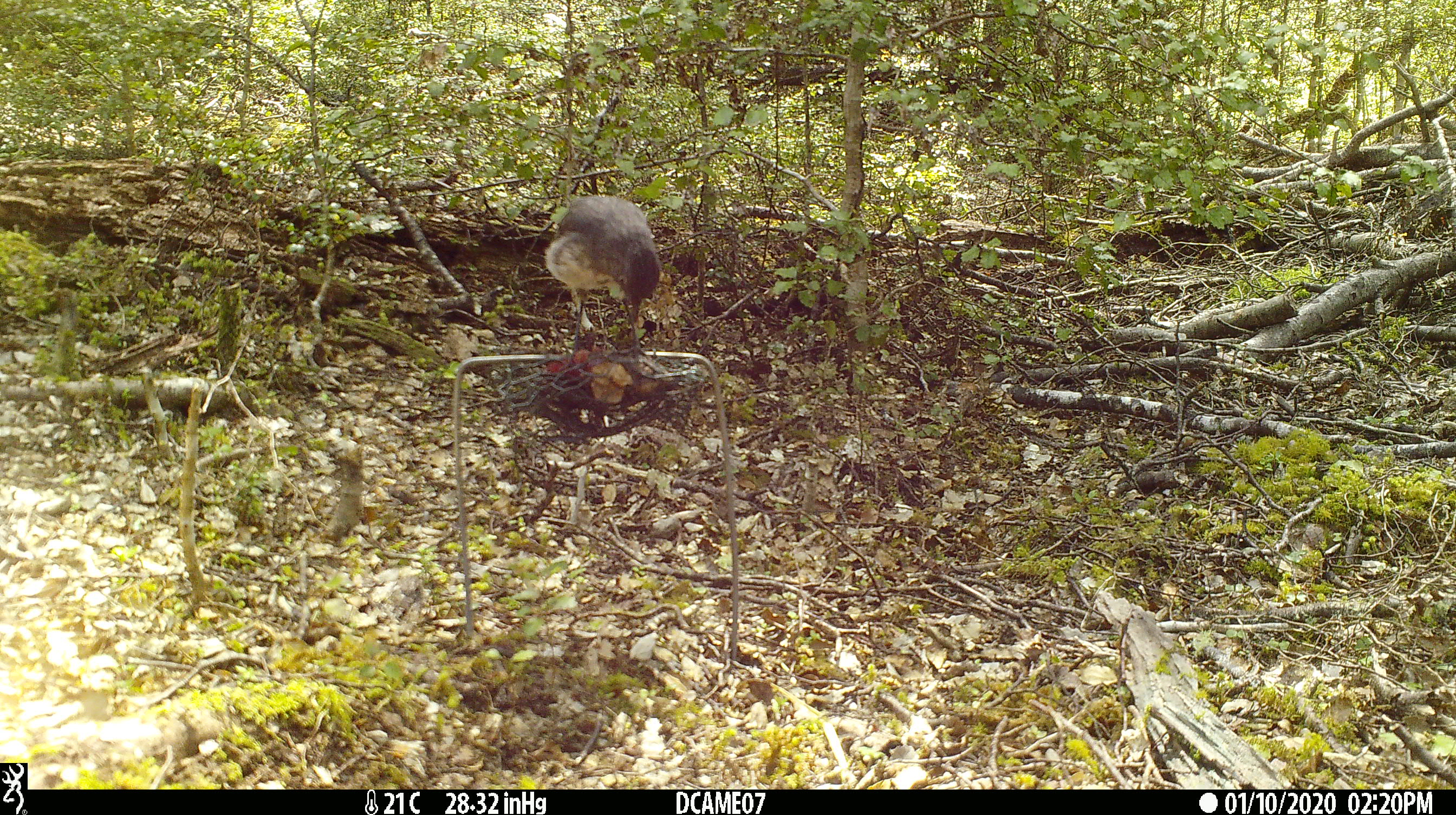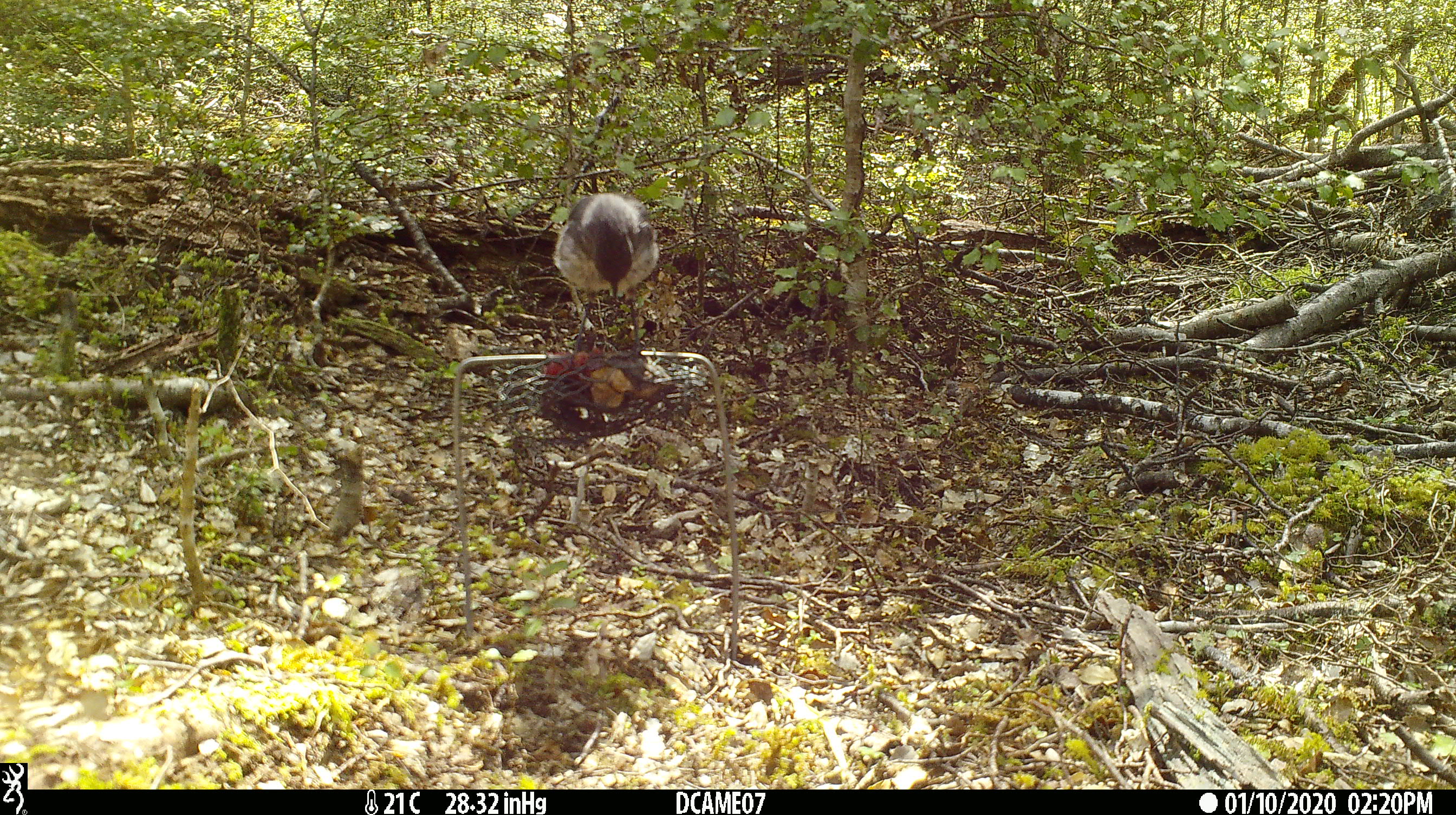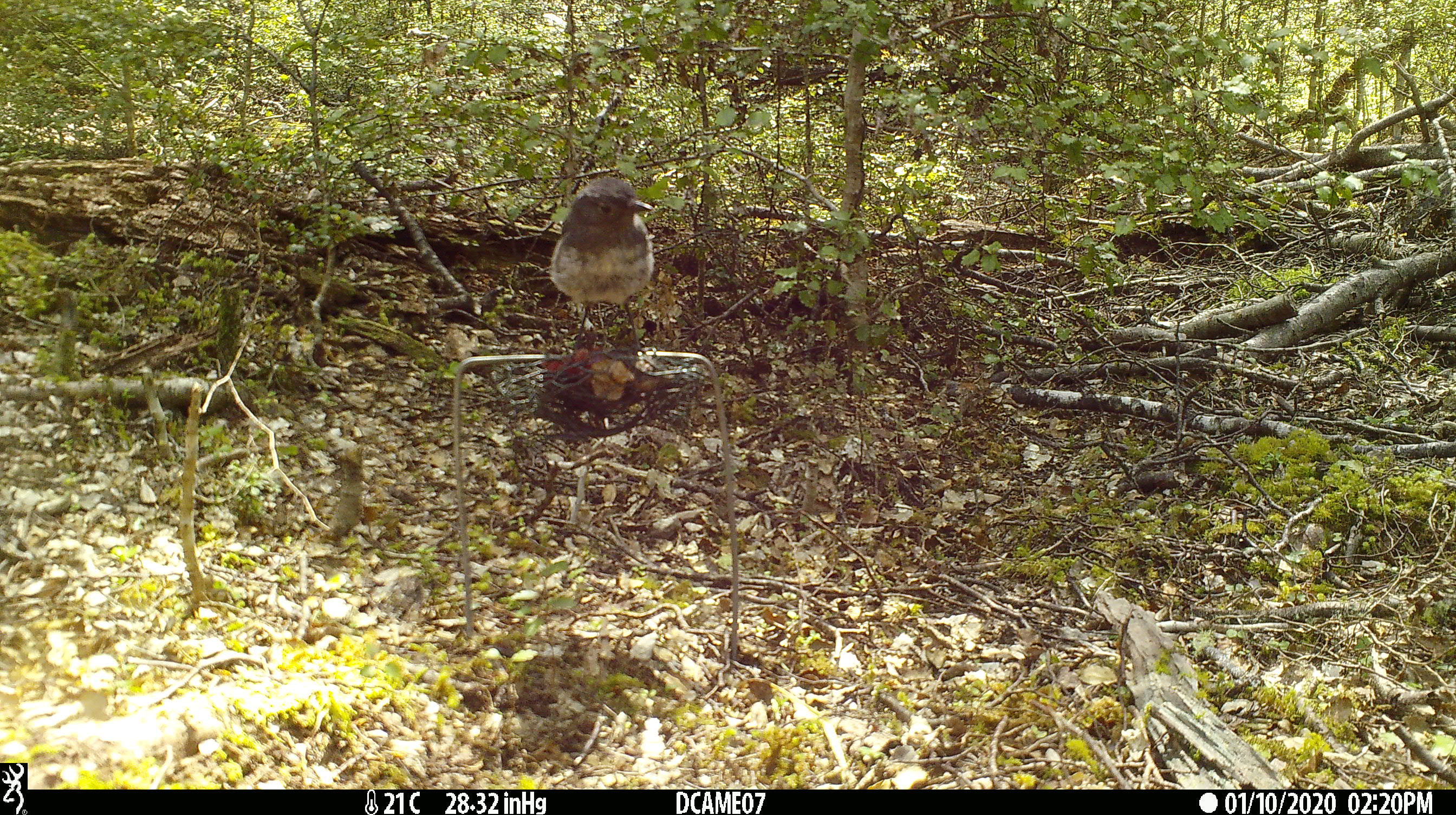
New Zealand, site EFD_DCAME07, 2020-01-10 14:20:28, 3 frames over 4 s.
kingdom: Animalia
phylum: Chordata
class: Aves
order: Passeriformes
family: Petroicidae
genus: Petroica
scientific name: Petroica australis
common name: new zealand robin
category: robin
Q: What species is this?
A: Robin (new zealand robin) (Petroica australis).